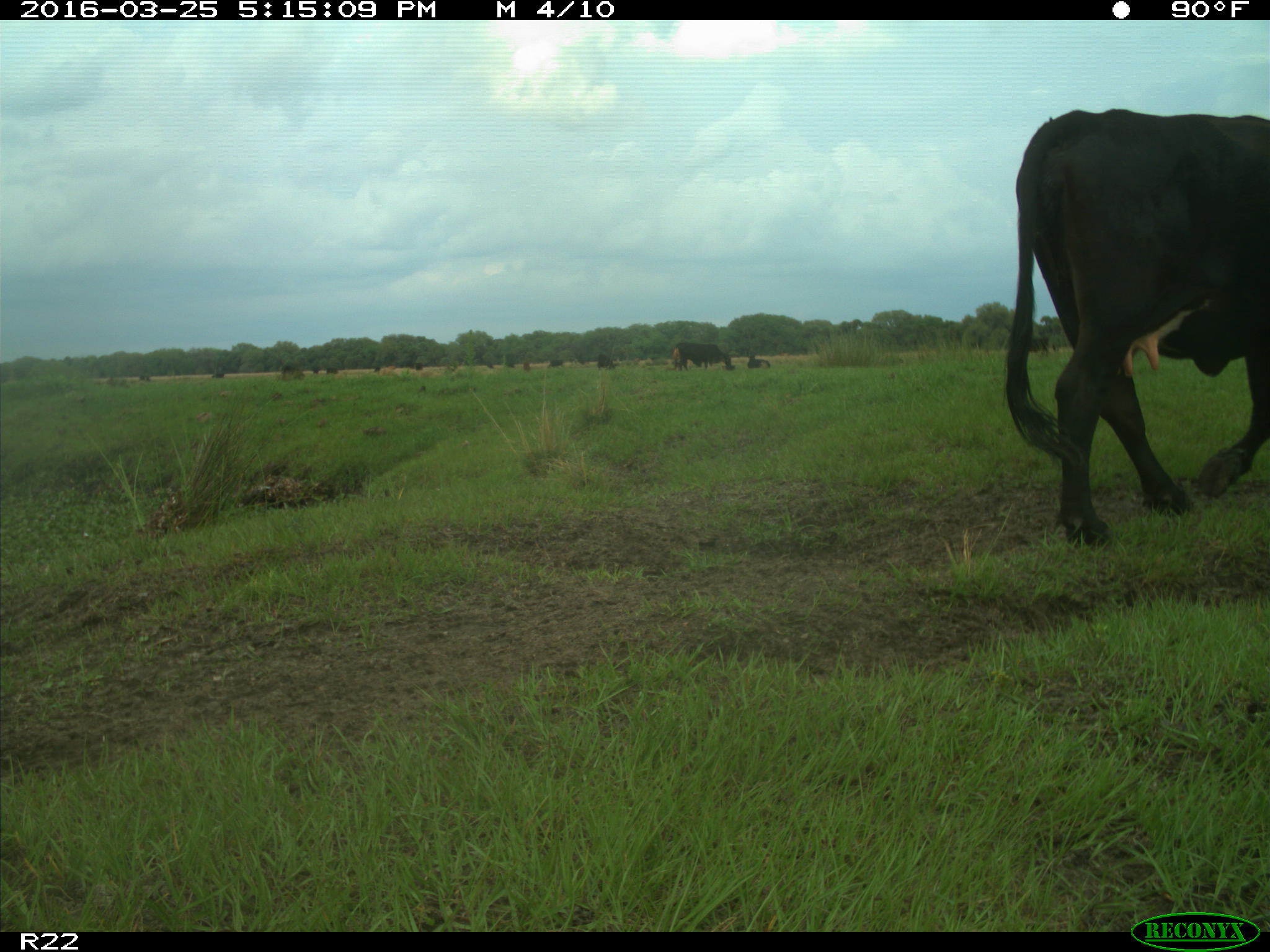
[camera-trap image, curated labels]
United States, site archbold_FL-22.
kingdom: Animalia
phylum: Chordata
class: Mammalia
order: Artiodactyla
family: Bovidae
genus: Bos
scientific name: Bos taurus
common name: domestic cow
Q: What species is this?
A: Bos taurus (domestic cow).